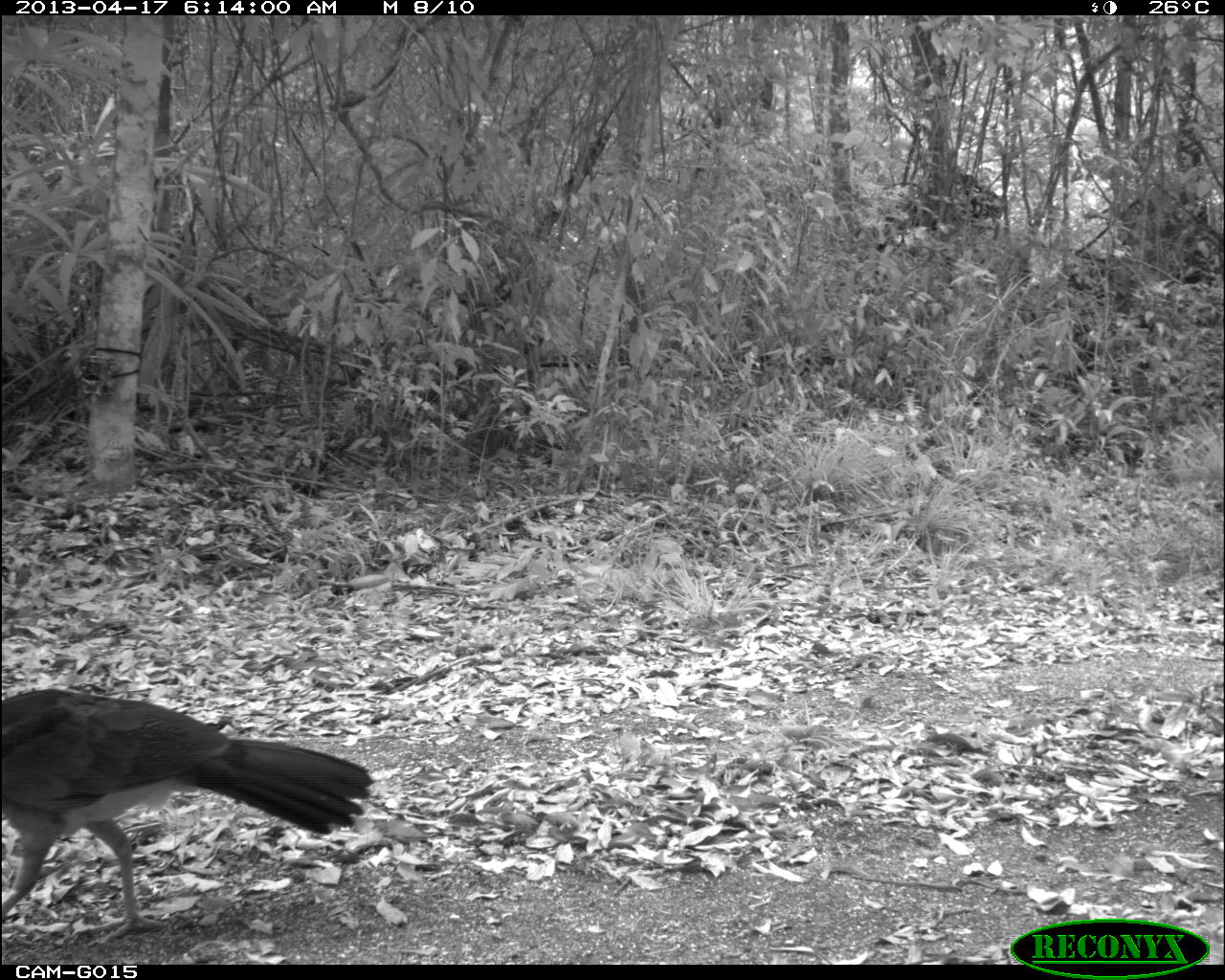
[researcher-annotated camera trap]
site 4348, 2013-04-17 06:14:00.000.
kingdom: Animalia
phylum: Chordata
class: Aves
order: Galliformes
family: Cracidae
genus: Crax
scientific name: Crax rubra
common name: great curassow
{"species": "Crax rubra (great curassow)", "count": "3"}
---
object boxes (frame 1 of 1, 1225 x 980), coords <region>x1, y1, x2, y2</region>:
crax rubra: <region>0, 686, 374, 937</region>